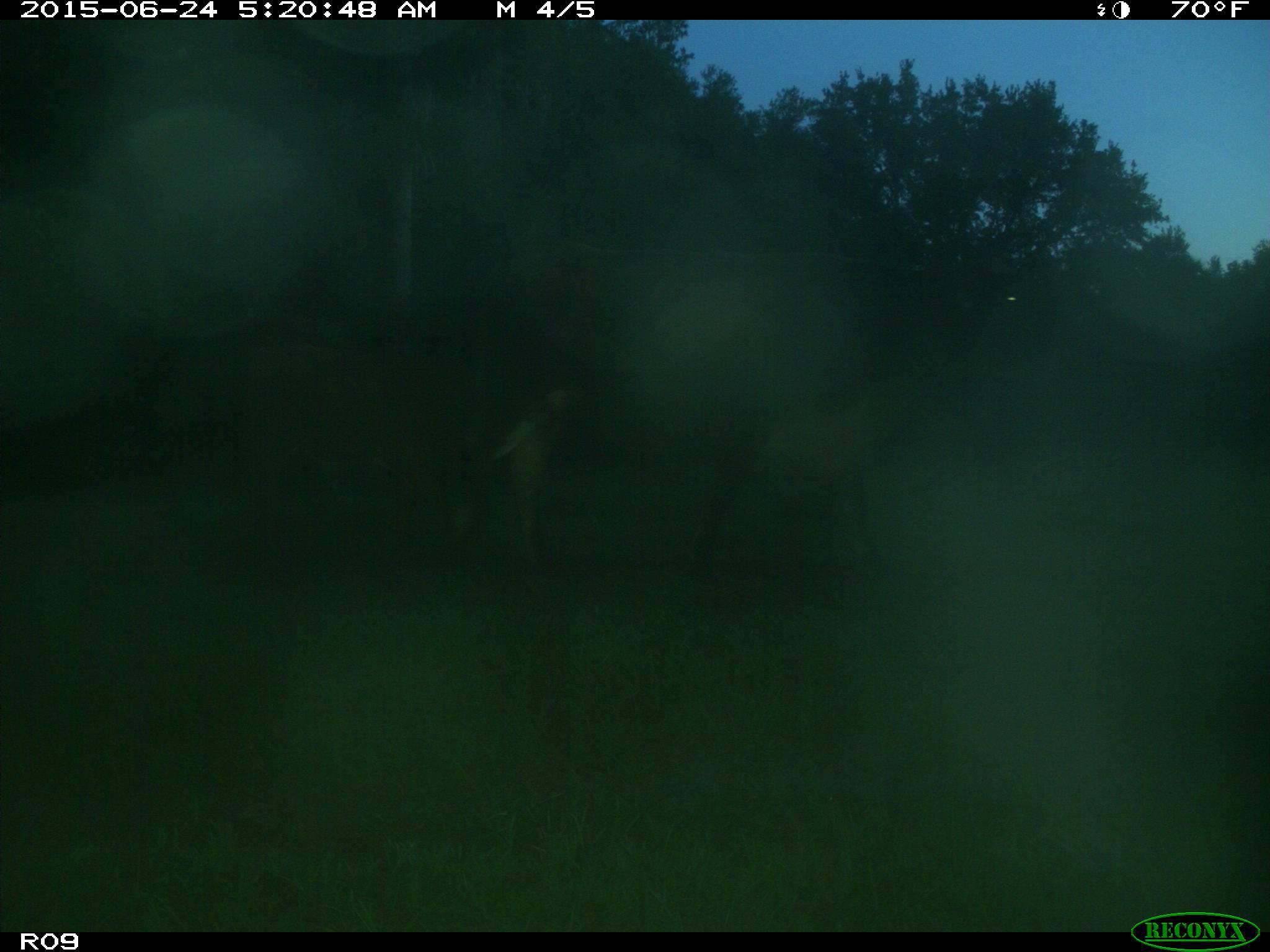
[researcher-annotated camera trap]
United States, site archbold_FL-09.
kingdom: Animalia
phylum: Chordata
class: Mammalia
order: Artiodactyla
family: Bovidae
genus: Bos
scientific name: Bos taurus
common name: domestic cow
Bos taurus (domestic cow).